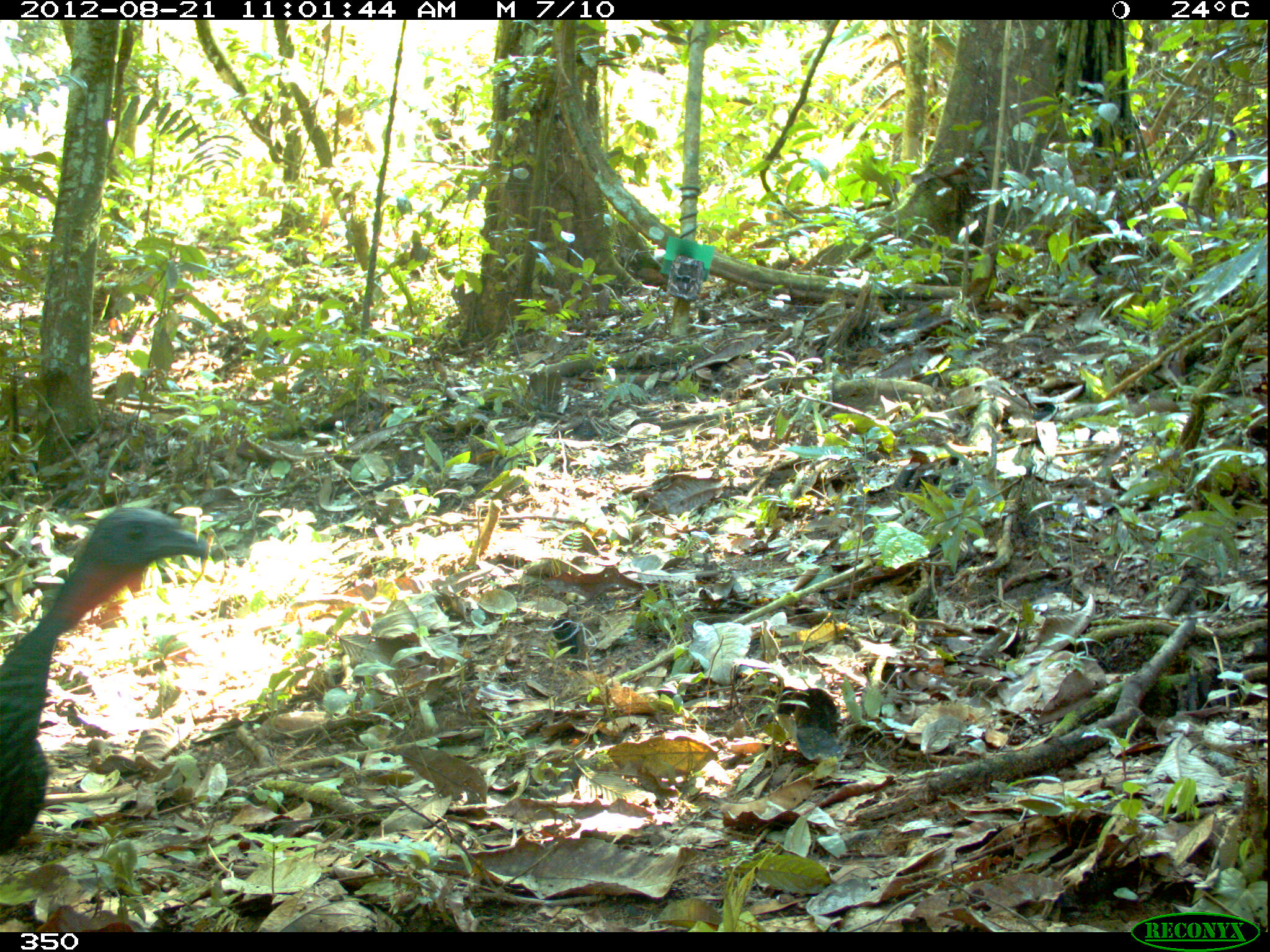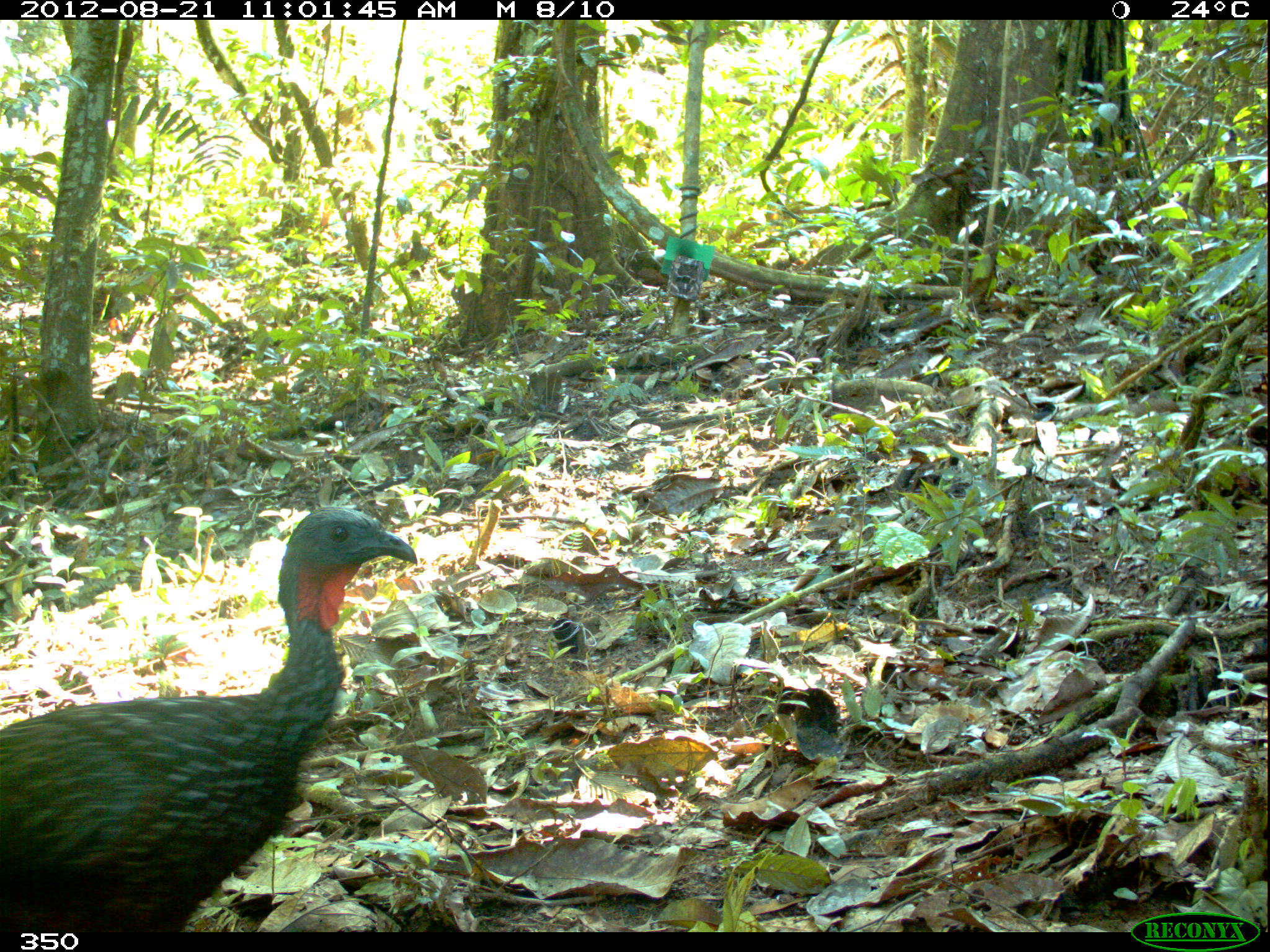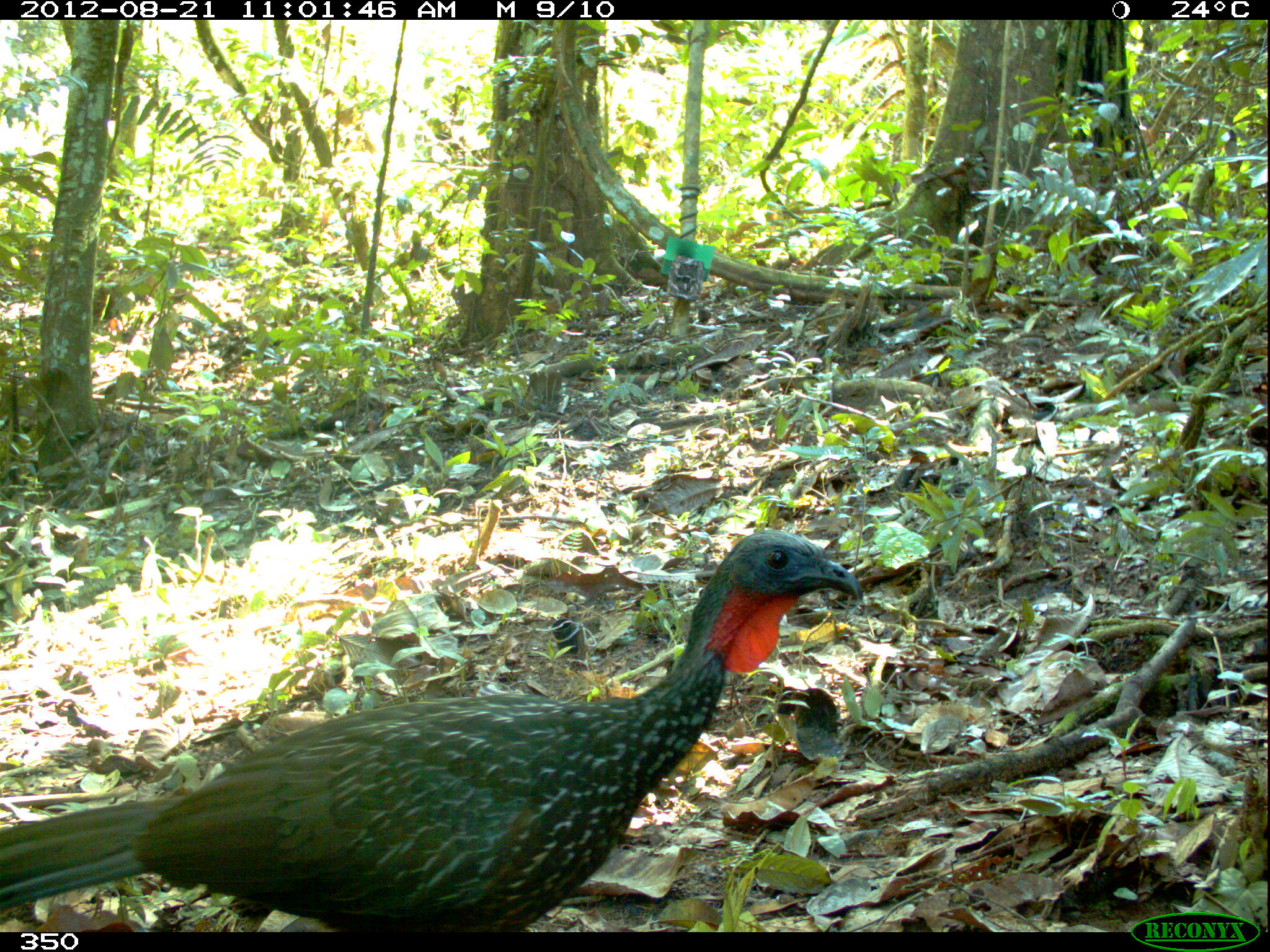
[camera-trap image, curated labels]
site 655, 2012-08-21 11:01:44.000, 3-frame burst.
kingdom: Animalia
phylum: Chordata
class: Aves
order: Galliformes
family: Cracidae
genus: Penelope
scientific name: Penelope jacquacu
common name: spix's guan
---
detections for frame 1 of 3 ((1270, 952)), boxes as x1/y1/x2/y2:
penelope jacquacu: 0/502/217/870